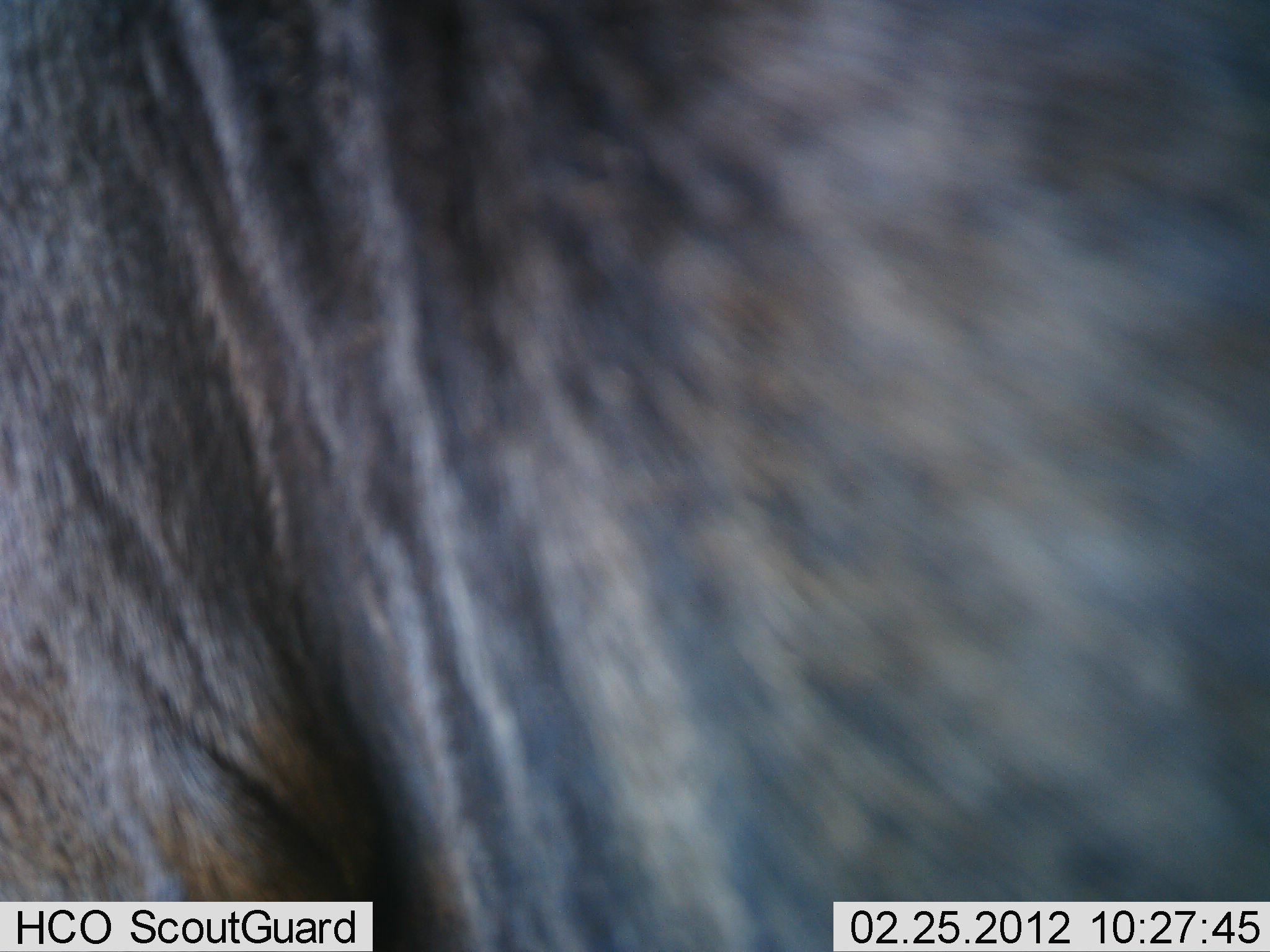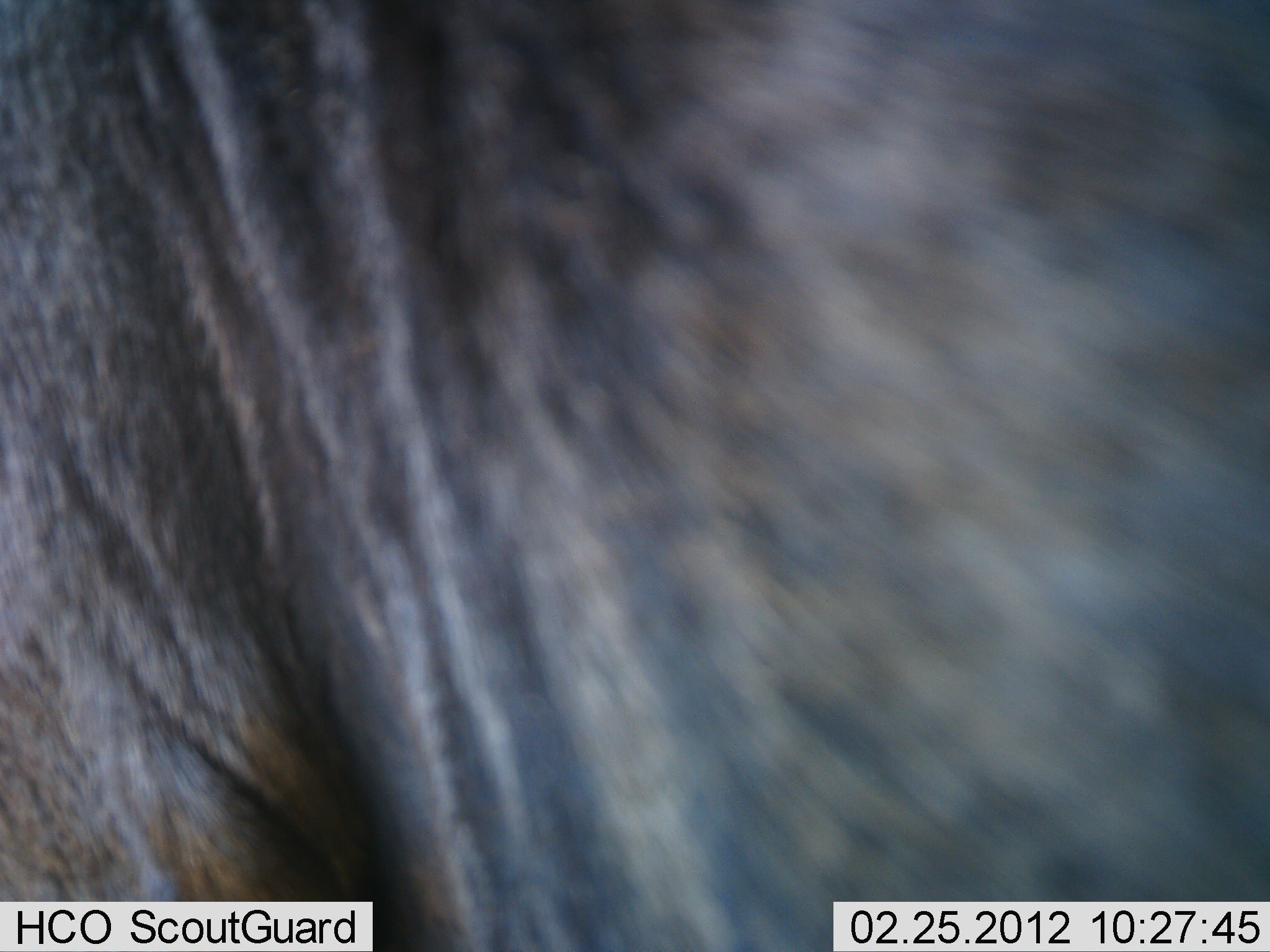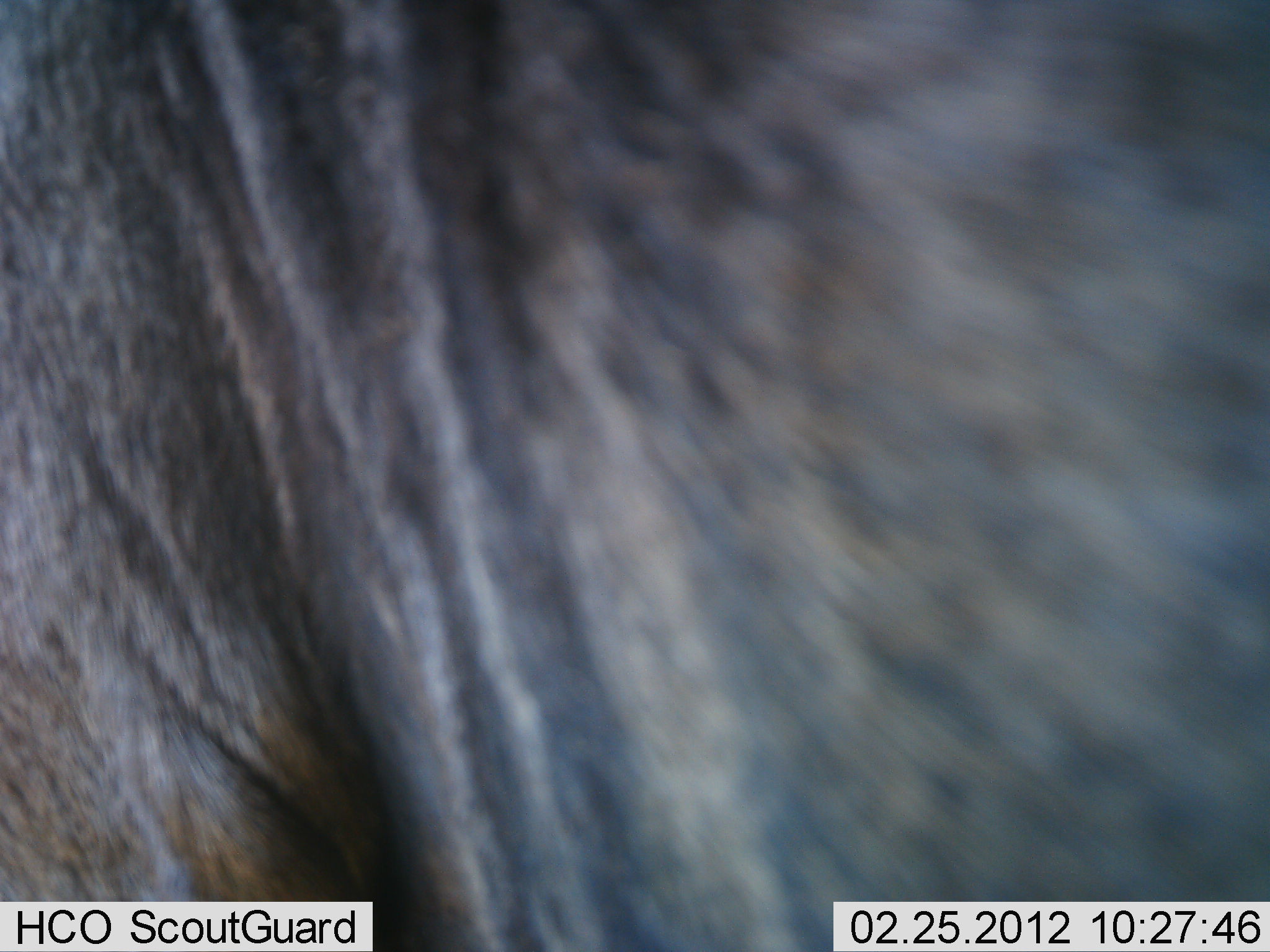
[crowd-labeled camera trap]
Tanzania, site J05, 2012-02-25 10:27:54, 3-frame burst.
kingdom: Animalia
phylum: Chordata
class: Mammalia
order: Artiodactyla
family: Bovidae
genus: Connochaetes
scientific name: Connochaetes taurinus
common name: blue wildebeest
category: wildebeest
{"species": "wildebeest (blue wildebeest) (Connochaetes taurinus)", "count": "1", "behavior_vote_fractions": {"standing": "93%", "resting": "7%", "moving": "0%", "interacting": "0%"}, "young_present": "0%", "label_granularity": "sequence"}